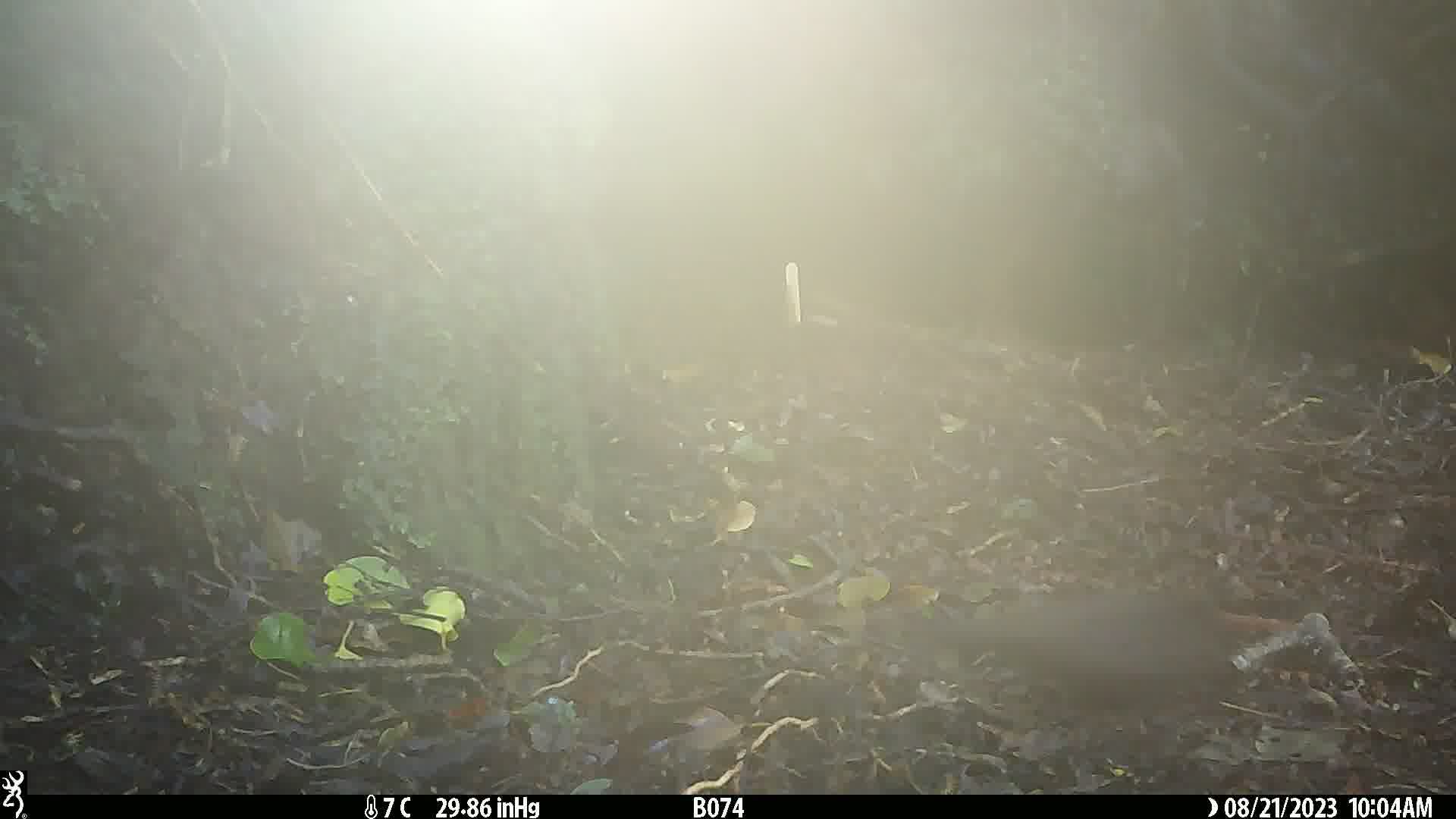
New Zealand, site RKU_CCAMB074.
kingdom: Animalia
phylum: Chordata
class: Aves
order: Passeriformes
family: Turdidae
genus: Turdus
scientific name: Turdus merula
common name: eurasian blackbird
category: blackbird